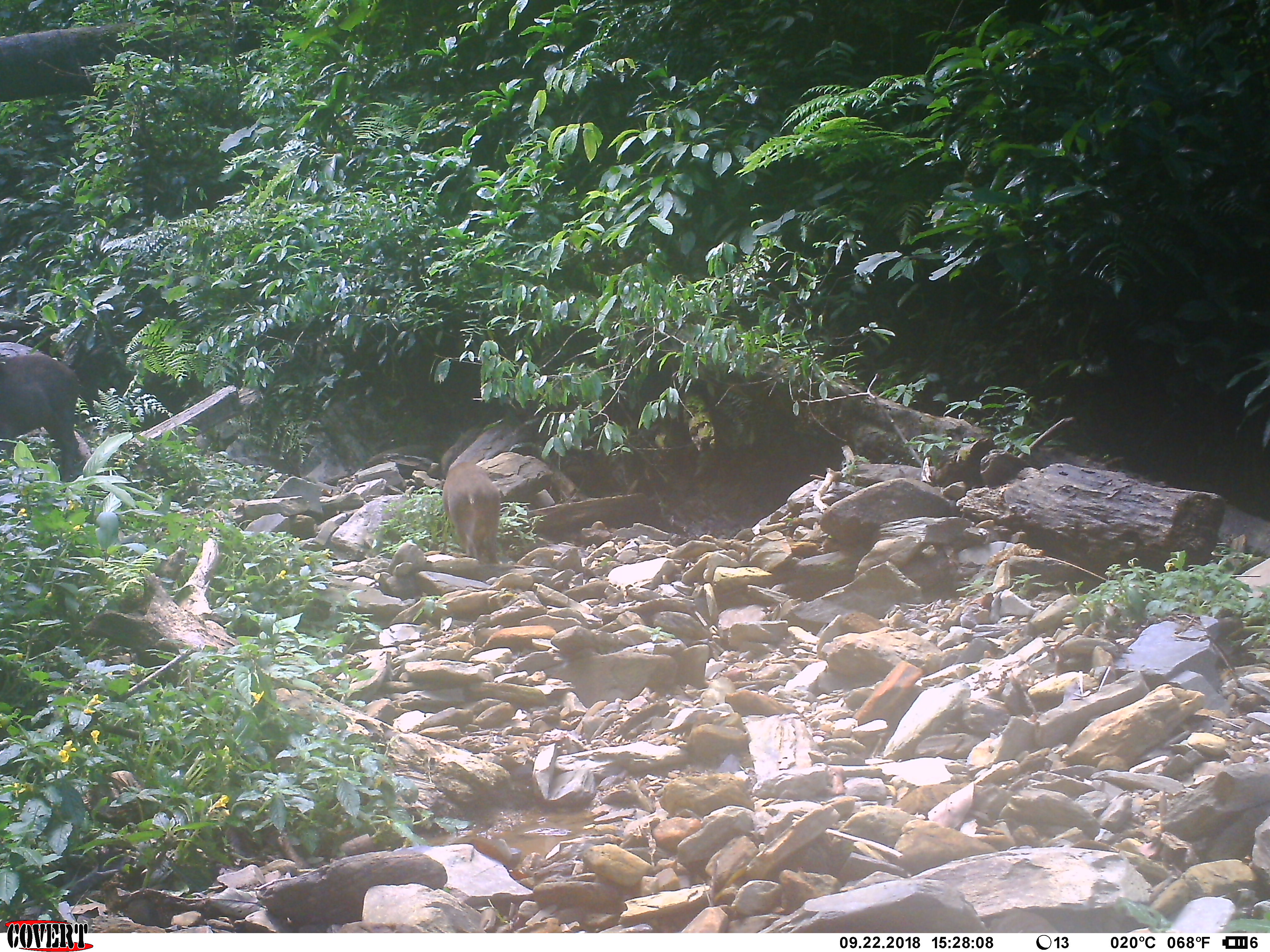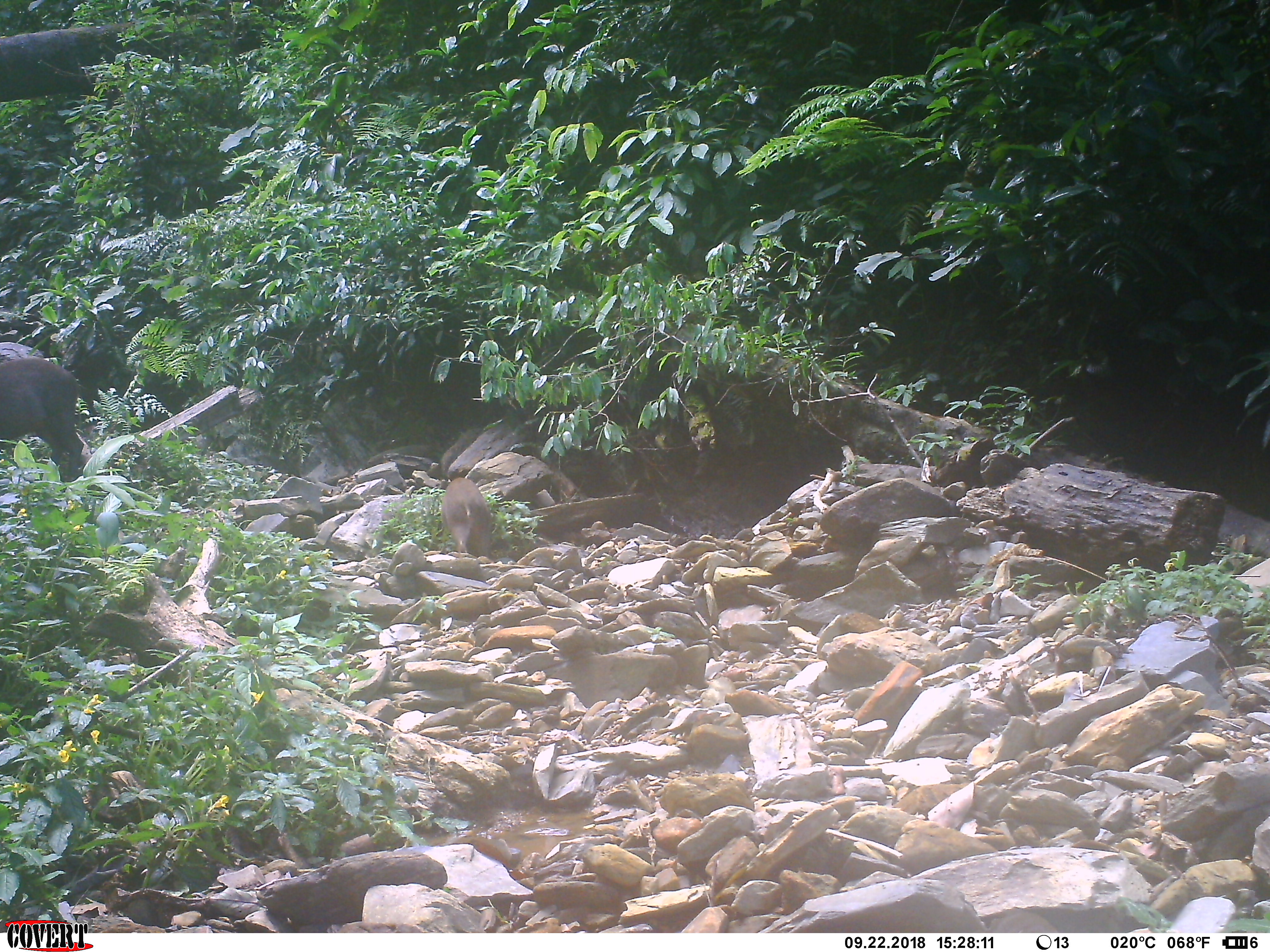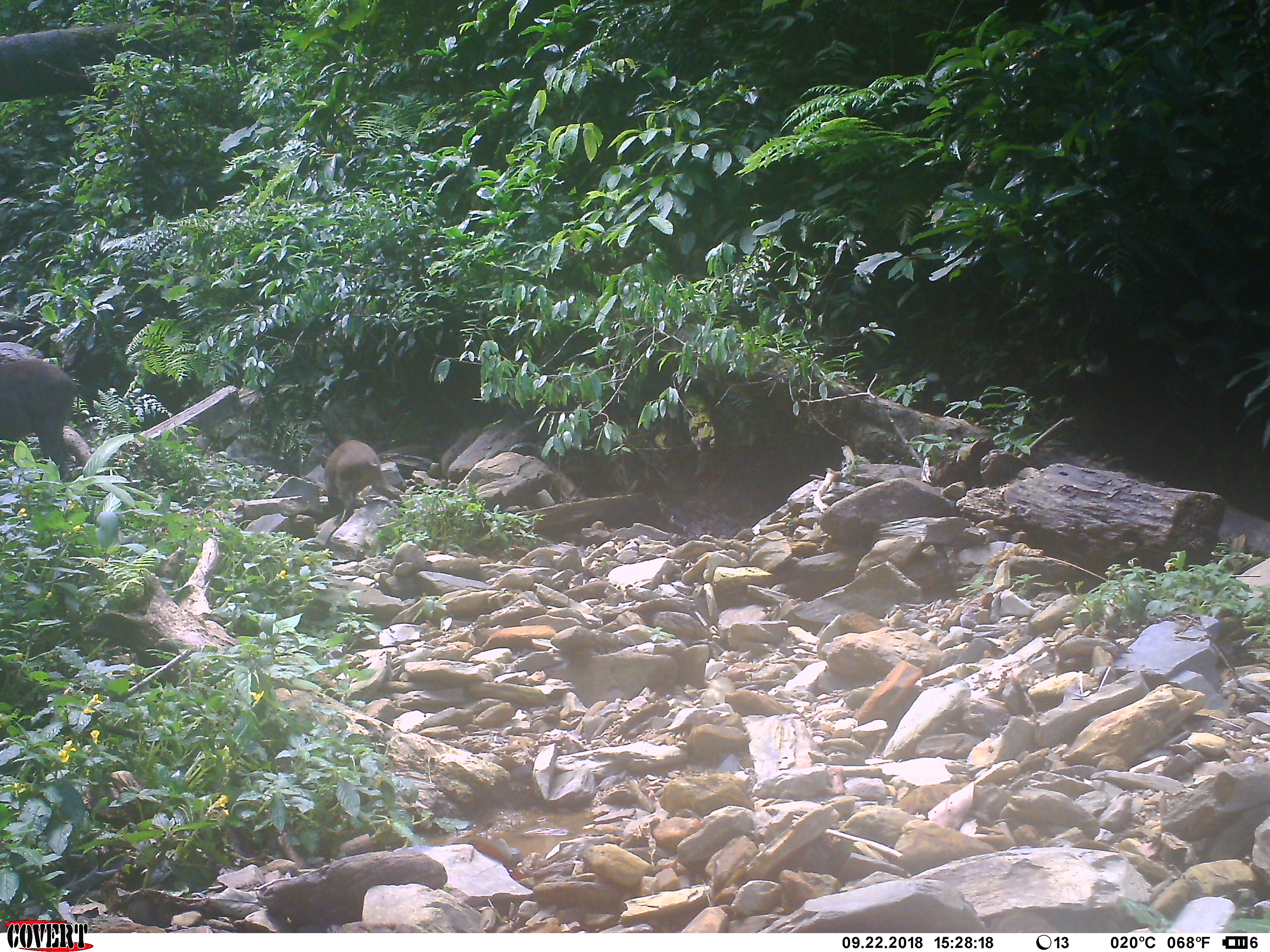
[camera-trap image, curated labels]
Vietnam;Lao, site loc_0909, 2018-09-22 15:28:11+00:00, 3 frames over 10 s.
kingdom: Animalia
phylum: Chordata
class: Mammalia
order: Artiodactyla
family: Suidae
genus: Sus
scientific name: Sus scrofa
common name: eurasian wild pig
Eurasian wild pig (Sus scrofa). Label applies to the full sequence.